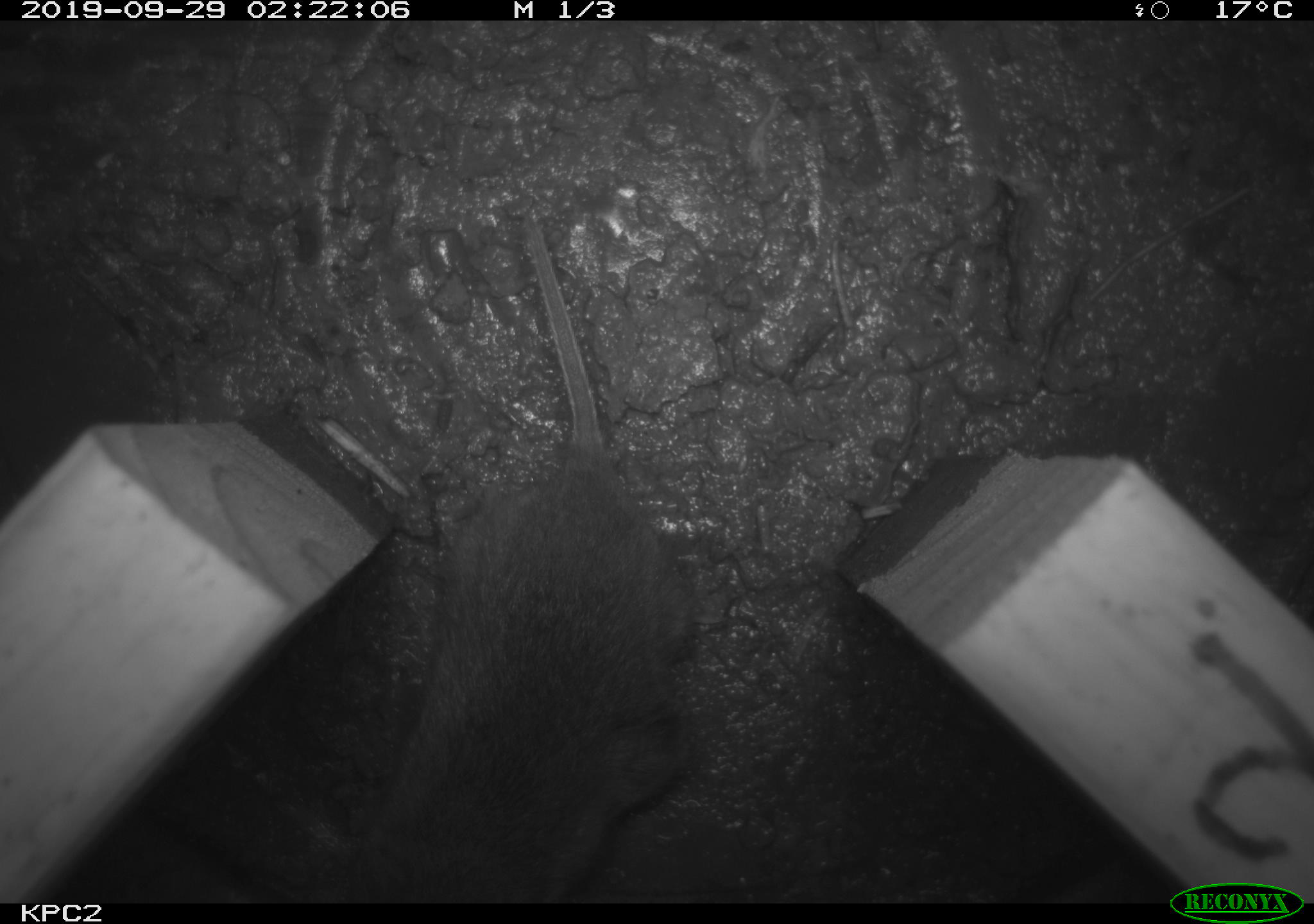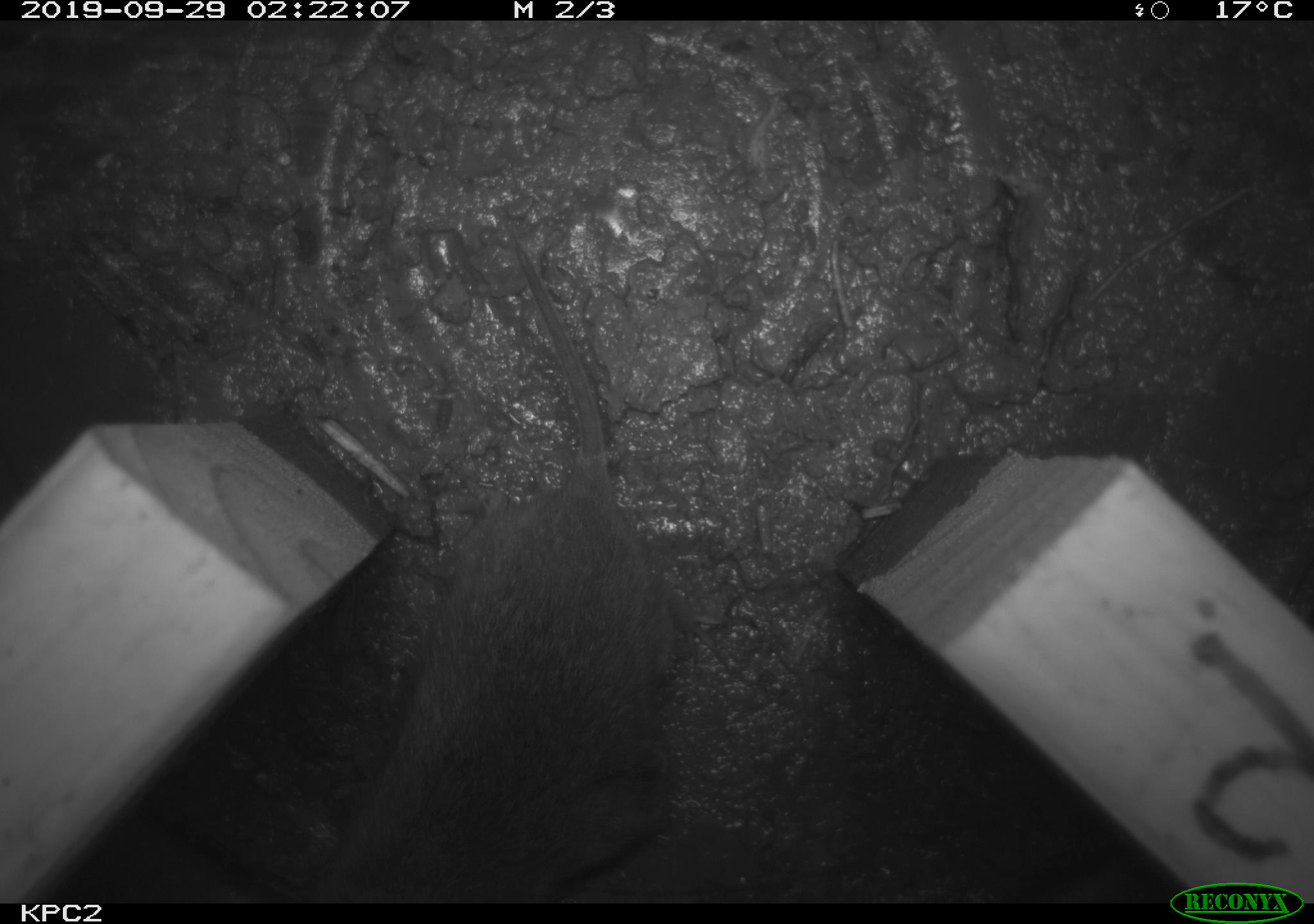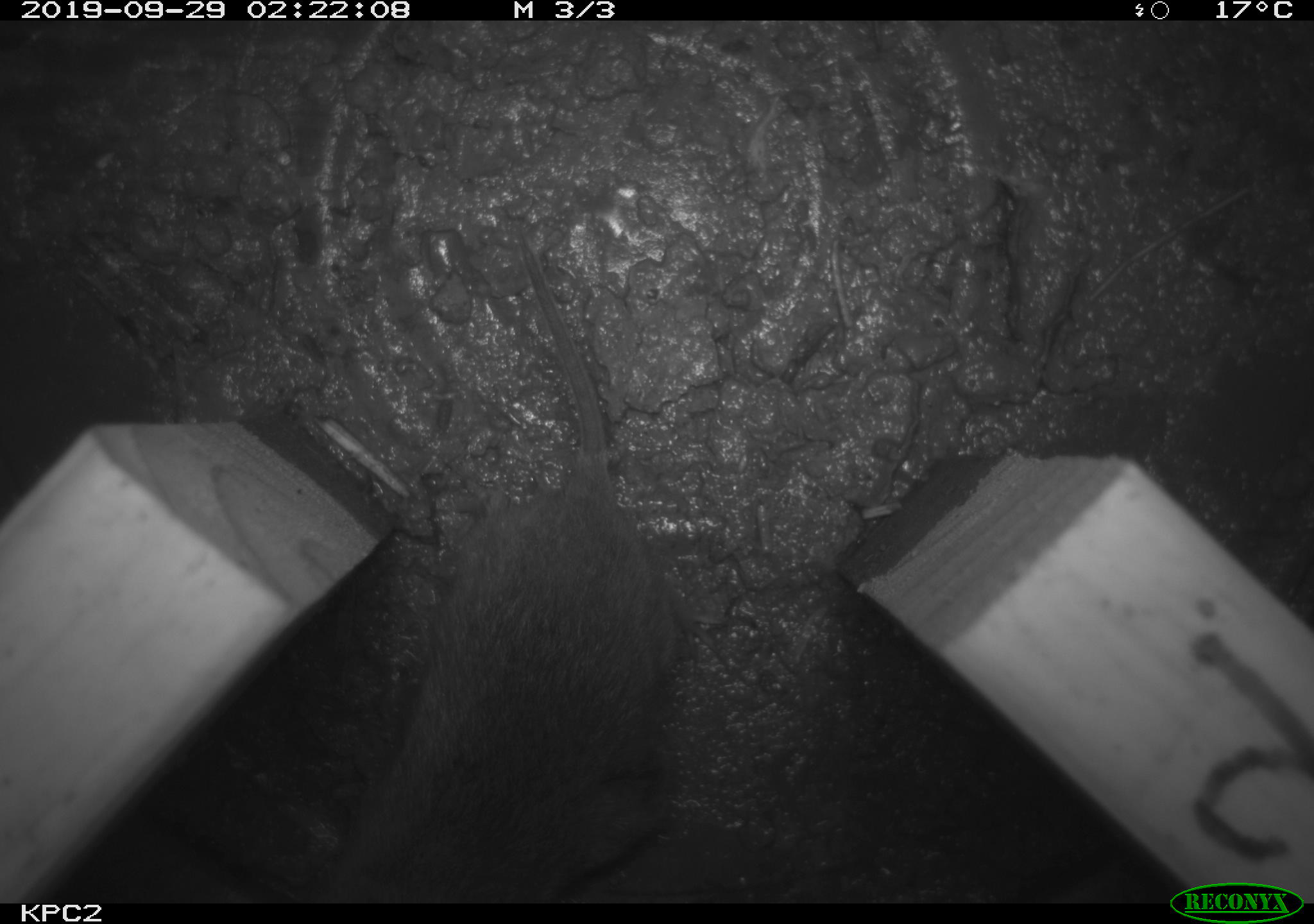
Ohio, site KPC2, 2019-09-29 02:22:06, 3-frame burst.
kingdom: Animalia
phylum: Chordata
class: Mammalia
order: Rodentia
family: Cricetidae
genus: Microtus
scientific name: Microtus pennsylvanicus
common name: meadow vole